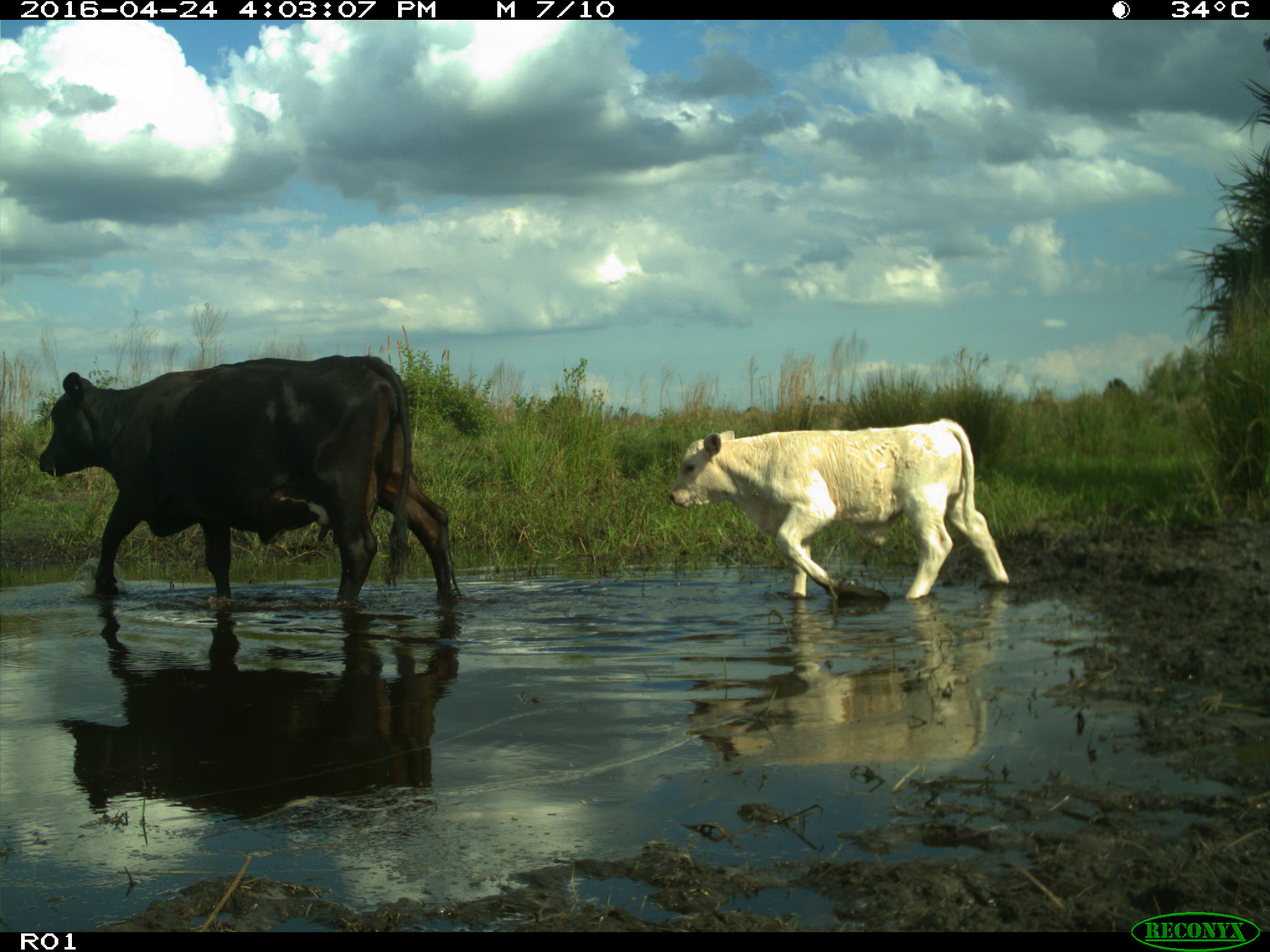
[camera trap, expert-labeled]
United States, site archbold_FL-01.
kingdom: Animalia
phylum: Chordata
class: Mammalia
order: Artiodactyla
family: Bovidae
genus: Bos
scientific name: Bos taurus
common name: domestic cow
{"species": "Bos taurus (domestic cow)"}